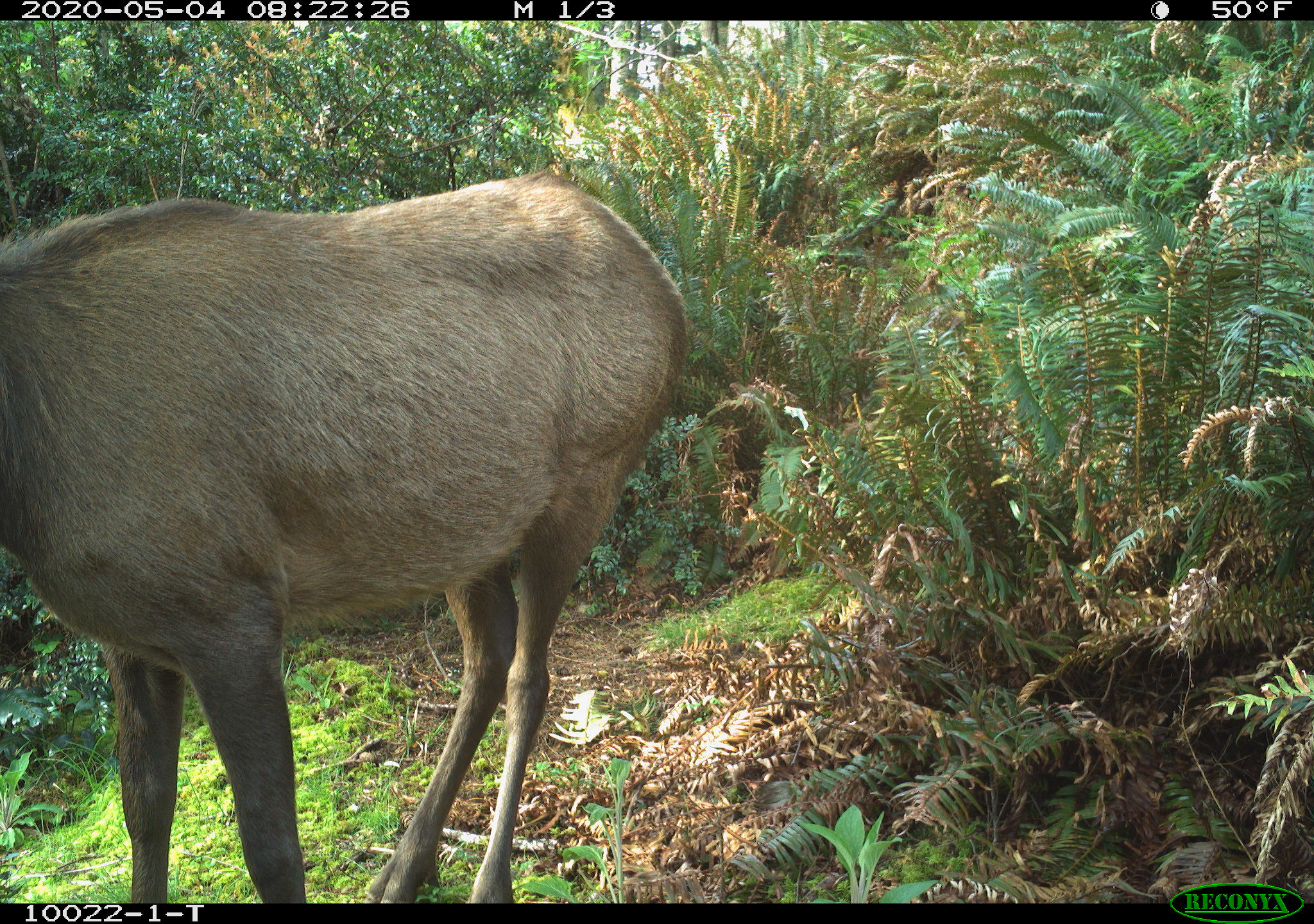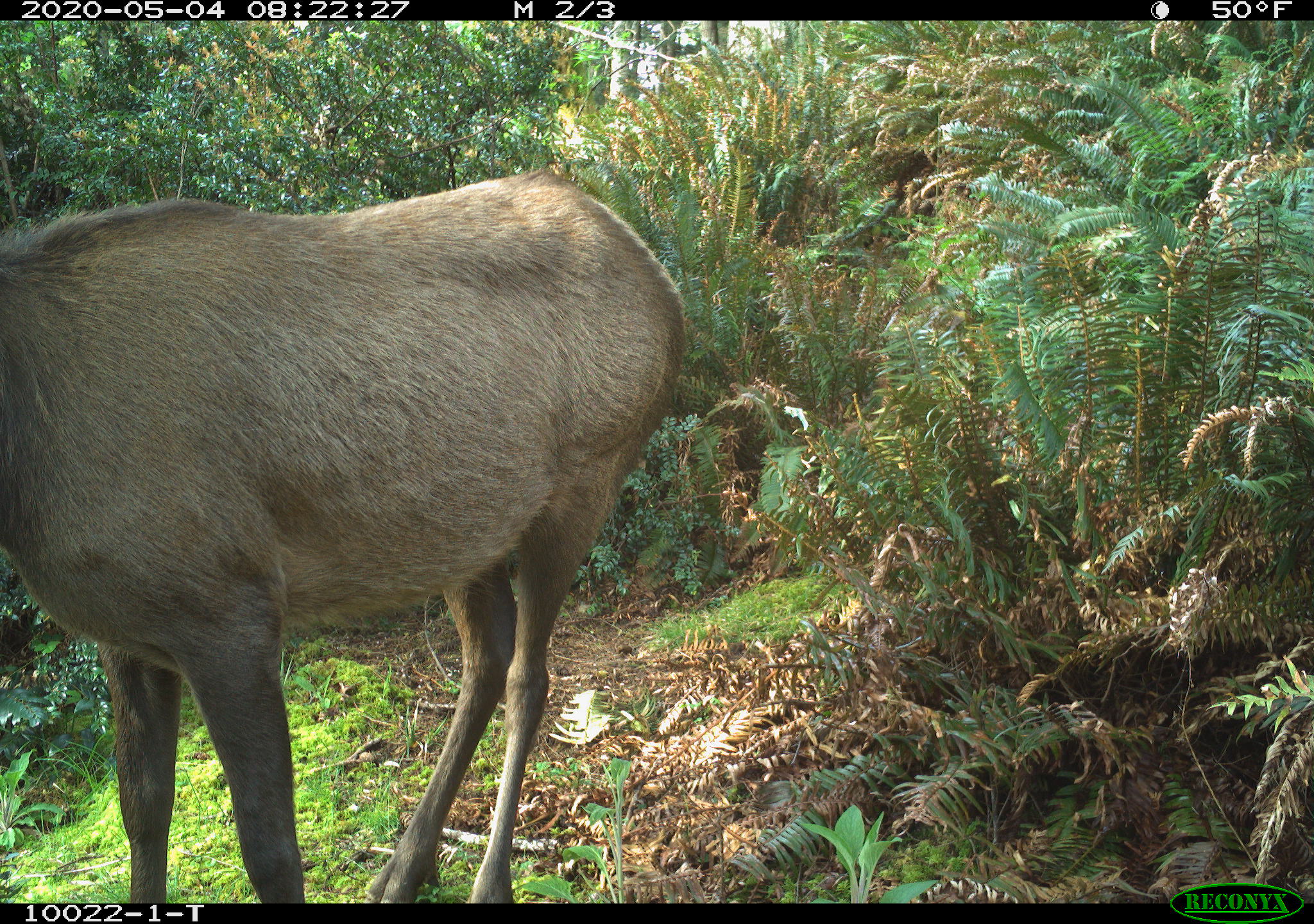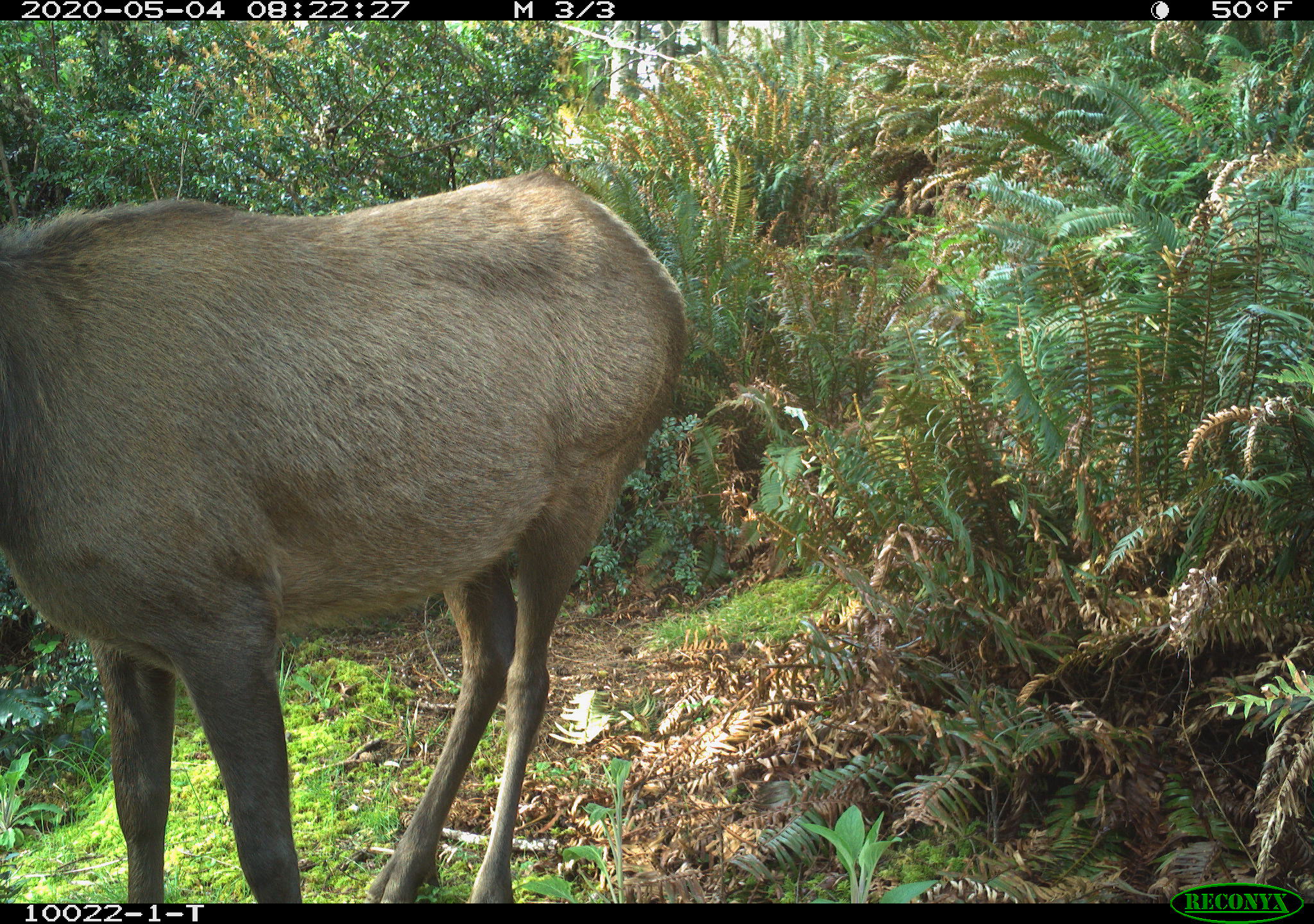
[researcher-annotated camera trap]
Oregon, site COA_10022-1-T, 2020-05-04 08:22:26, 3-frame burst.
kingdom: Animalia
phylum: Chordata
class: Mammalia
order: Artiodactyla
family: Cervidae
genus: Cervus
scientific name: Cervus canadensis roosevelti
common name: roosevelt elk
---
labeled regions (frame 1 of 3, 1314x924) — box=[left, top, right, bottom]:
roosevelt elk: box=[5, 167, 698, 893]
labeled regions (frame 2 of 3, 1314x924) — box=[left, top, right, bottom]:
roosevelt elk: box=[1, 163, 702, 897]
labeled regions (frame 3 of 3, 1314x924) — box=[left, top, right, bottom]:
roosevelt elk: box=[7, 161, 698, 895]